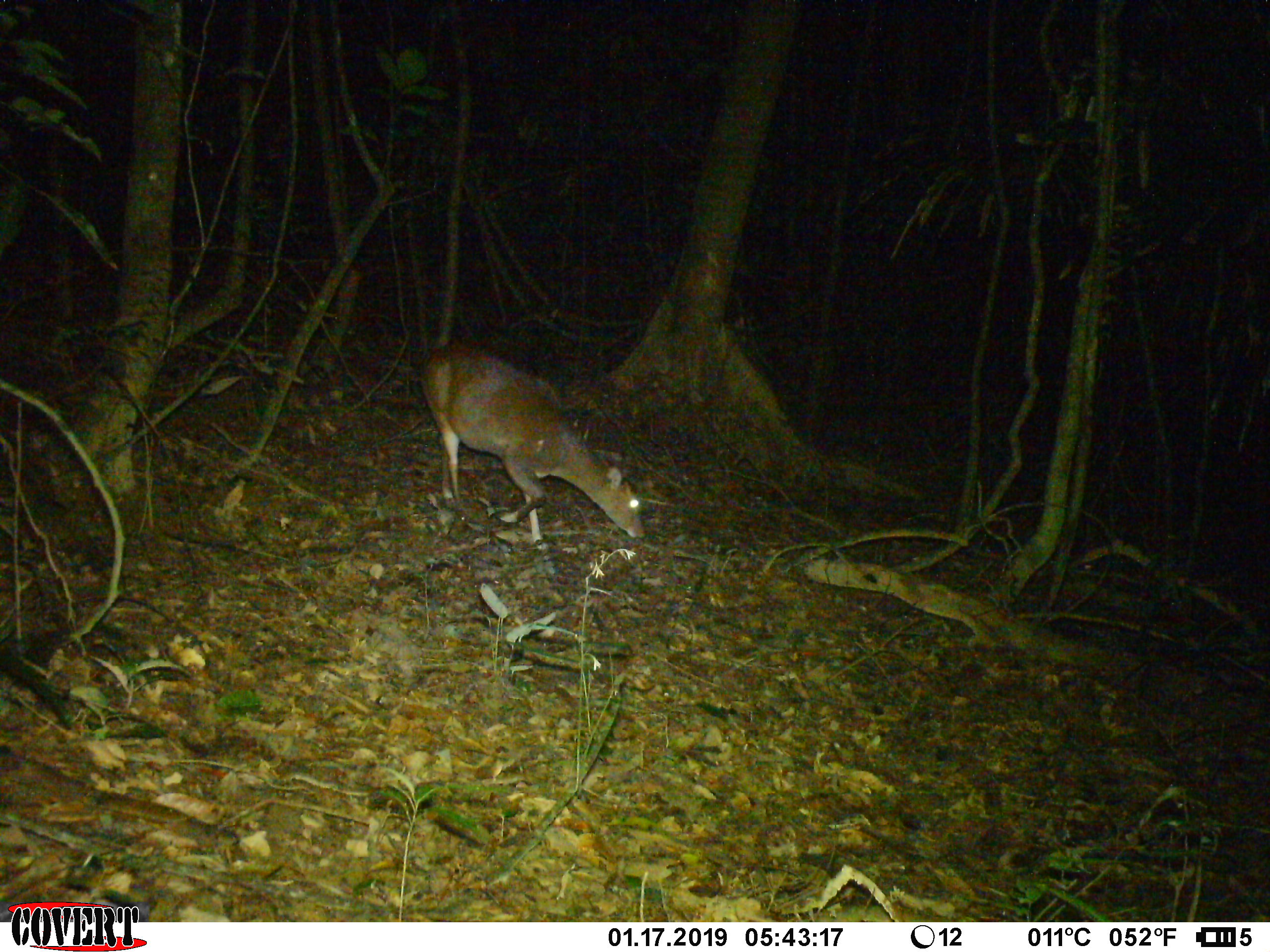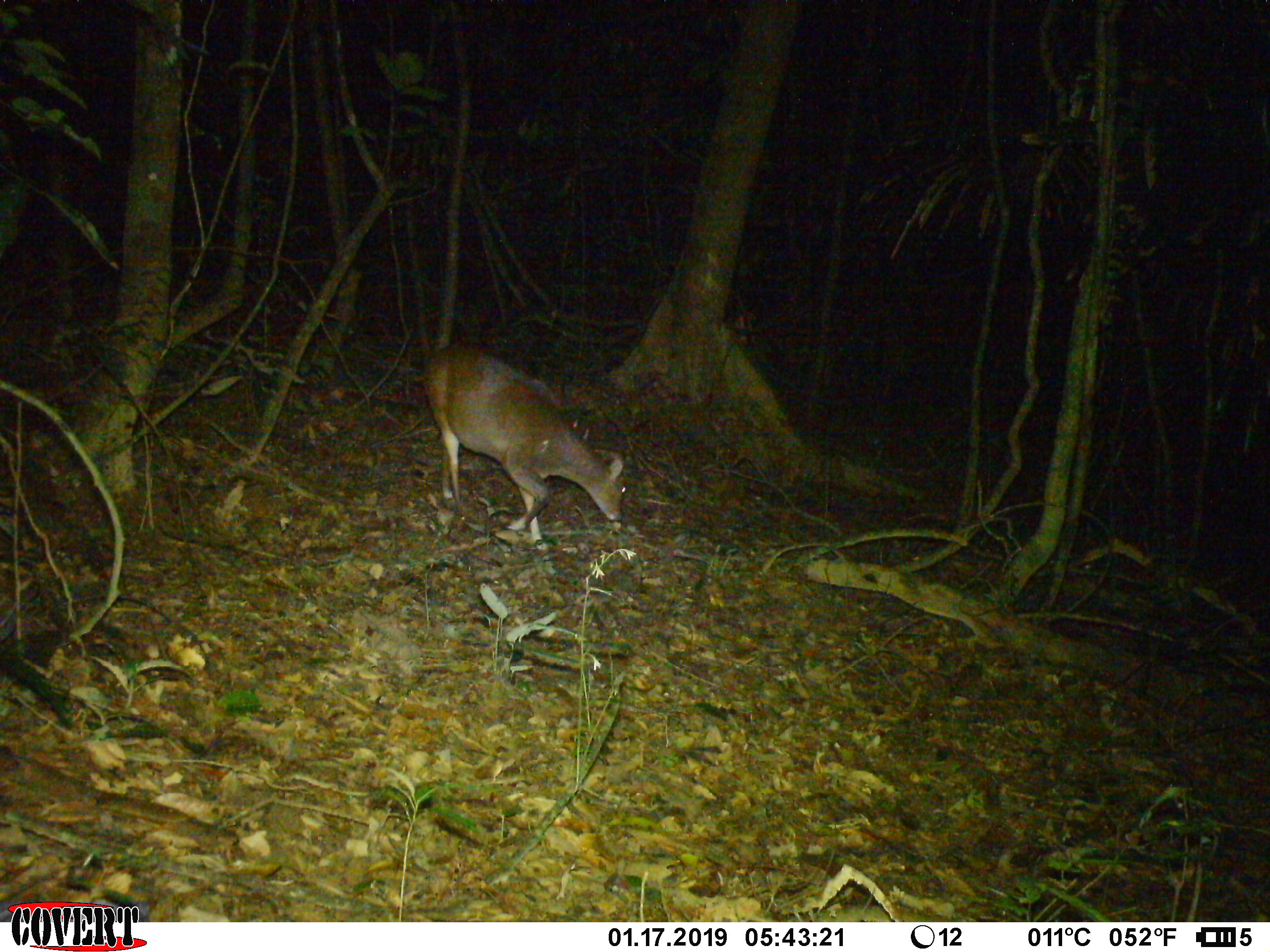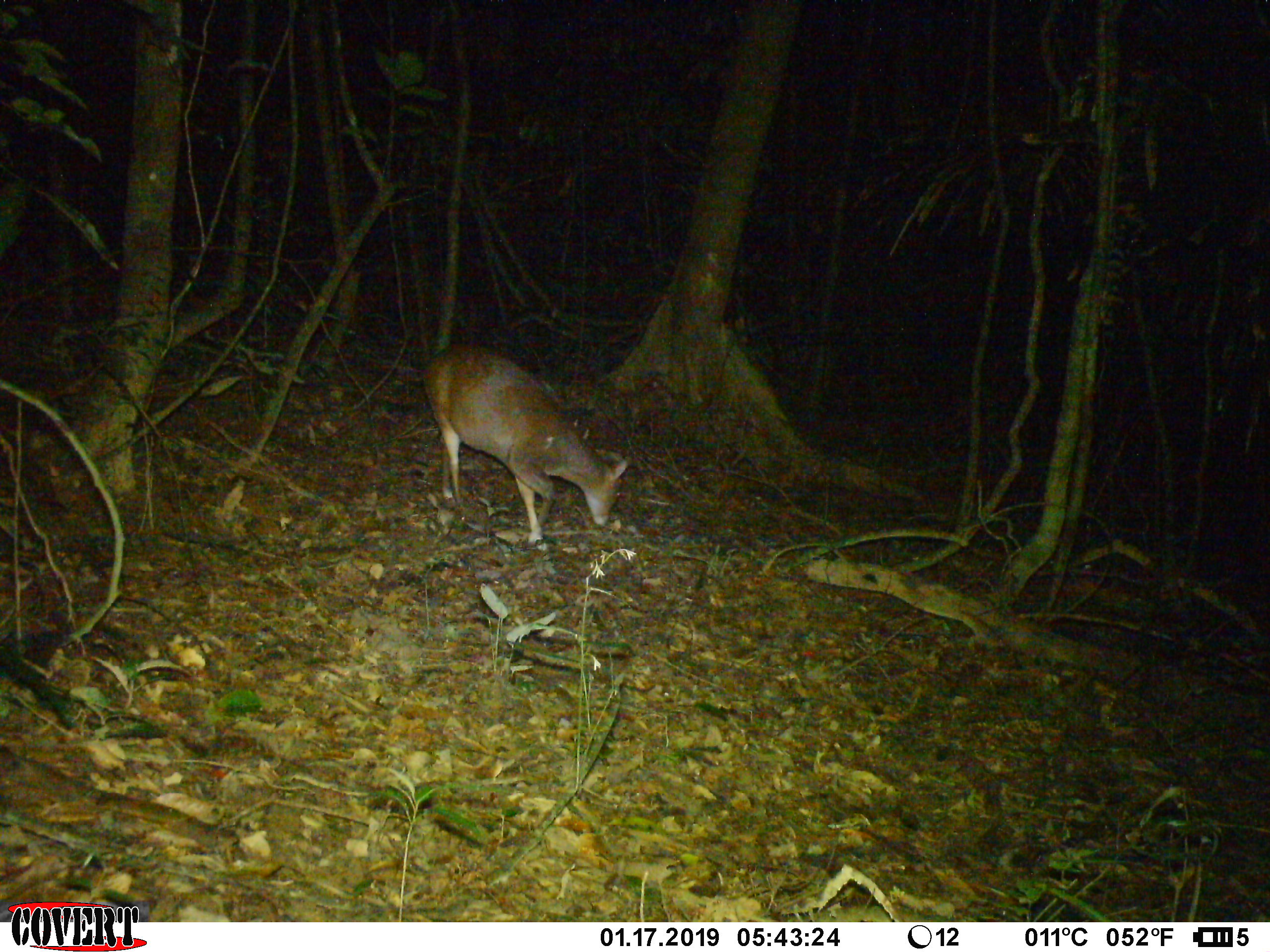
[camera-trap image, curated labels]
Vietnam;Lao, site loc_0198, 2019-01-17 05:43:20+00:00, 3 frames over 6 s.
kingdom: Animalia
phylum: Chordata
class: Mammalia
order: Artiodactyla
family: Cervidae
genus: Muntiacus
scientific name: Muntiacus vuquangensis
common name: large-antlered muntjac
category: large antlered muntjac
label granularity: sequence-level